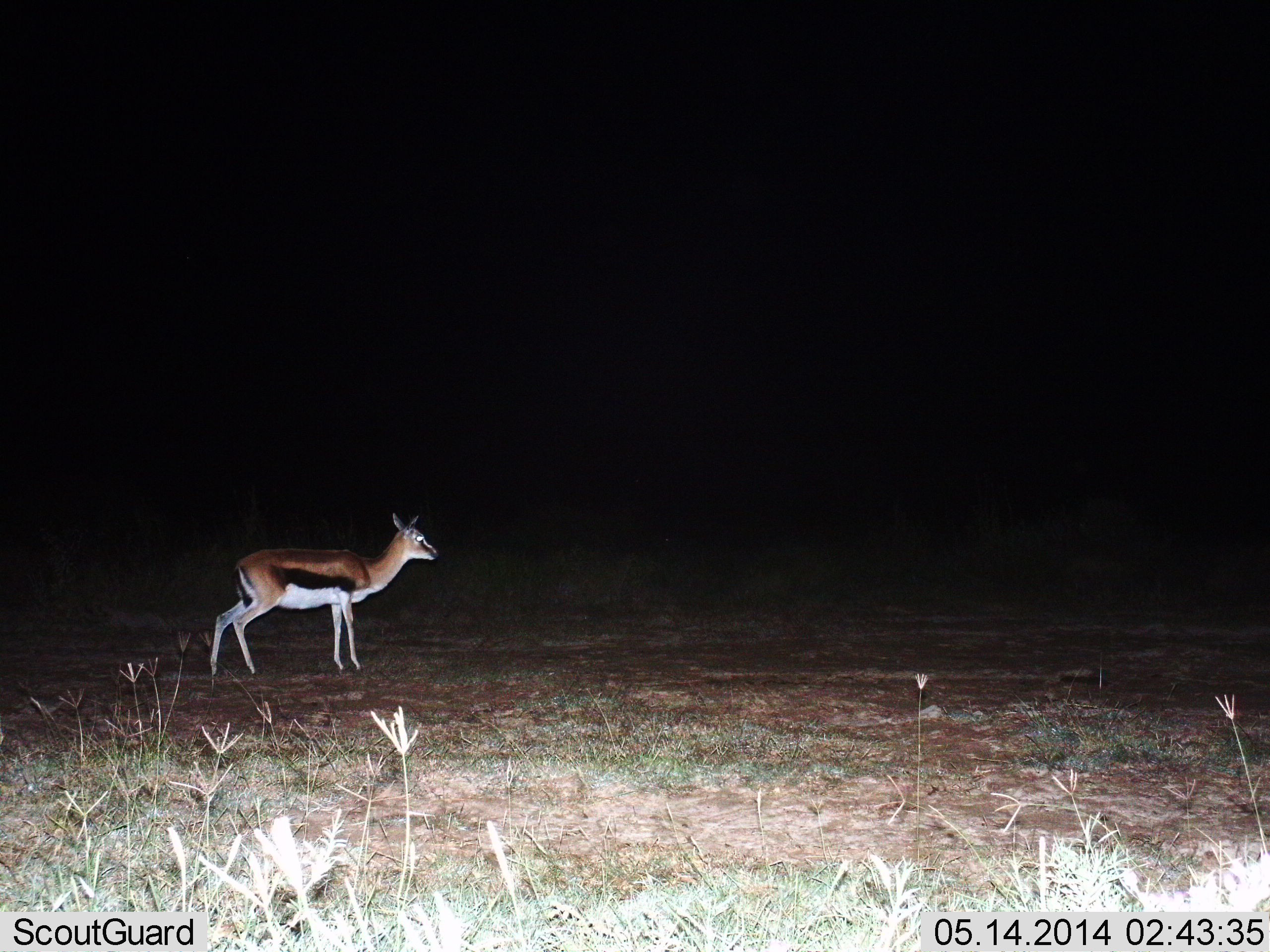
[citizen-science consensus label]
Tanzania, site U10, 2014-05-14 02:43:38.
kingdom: Animalia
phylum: Chordata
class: Mammalia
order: Artiodactyla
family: Bovidae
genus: Eudorcas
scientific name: Eudorcas thomsonii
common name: thomson's gazelle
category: gazellethomsons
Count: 1.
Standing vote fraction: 88%.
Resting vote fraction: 0%.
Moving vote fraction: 12%.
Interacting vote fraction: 0%.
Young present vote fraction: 1%.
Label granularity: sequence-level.